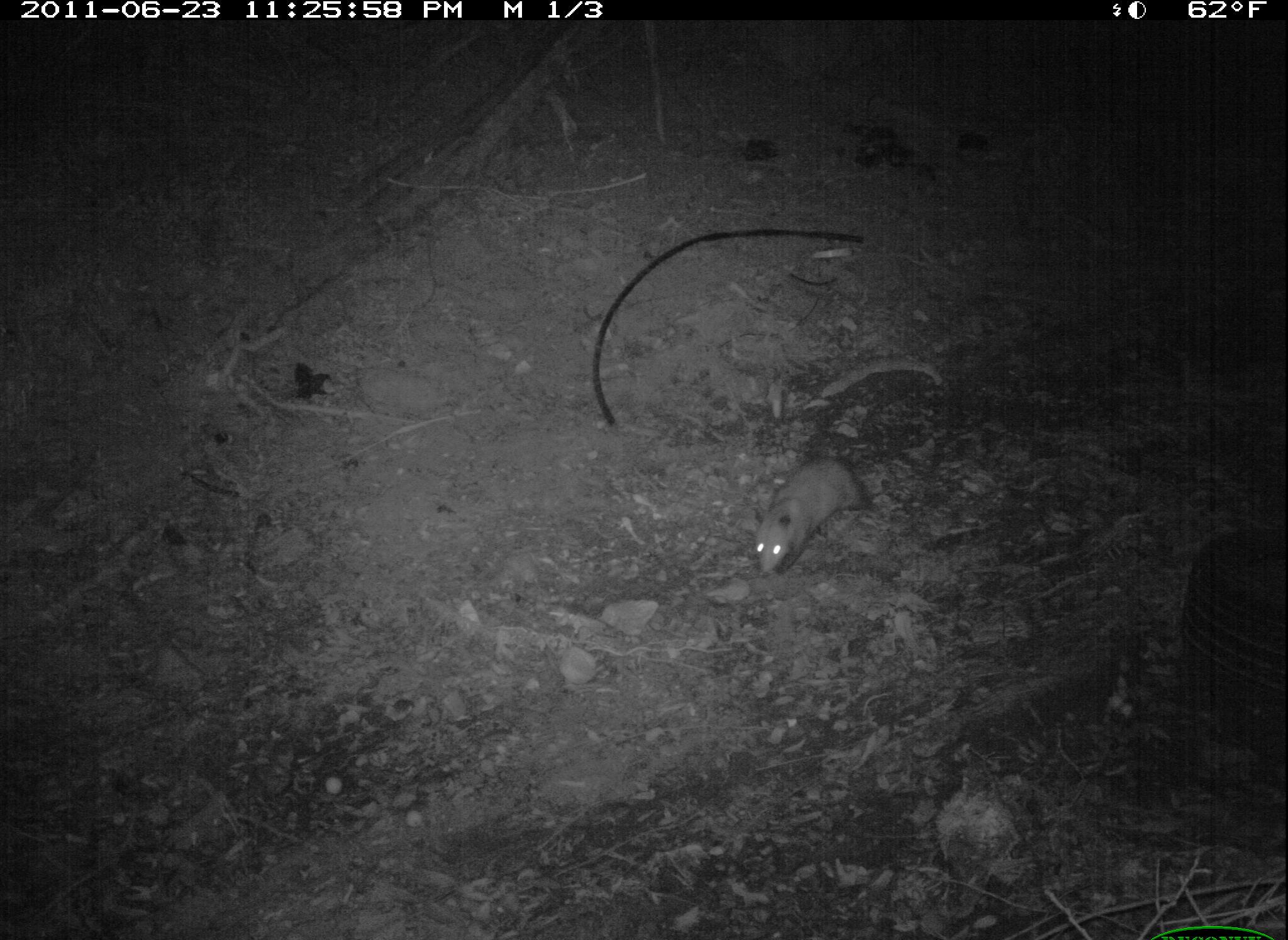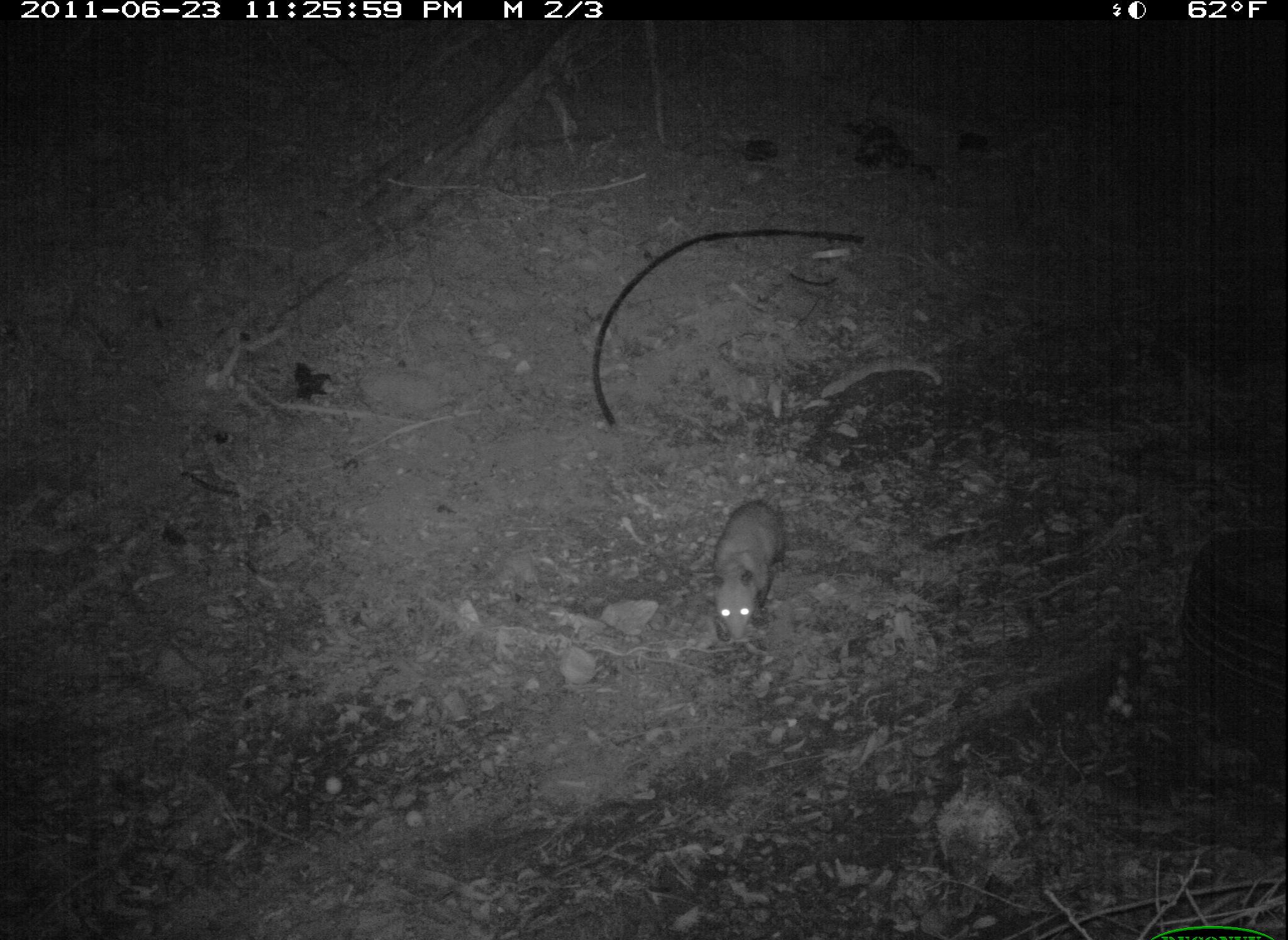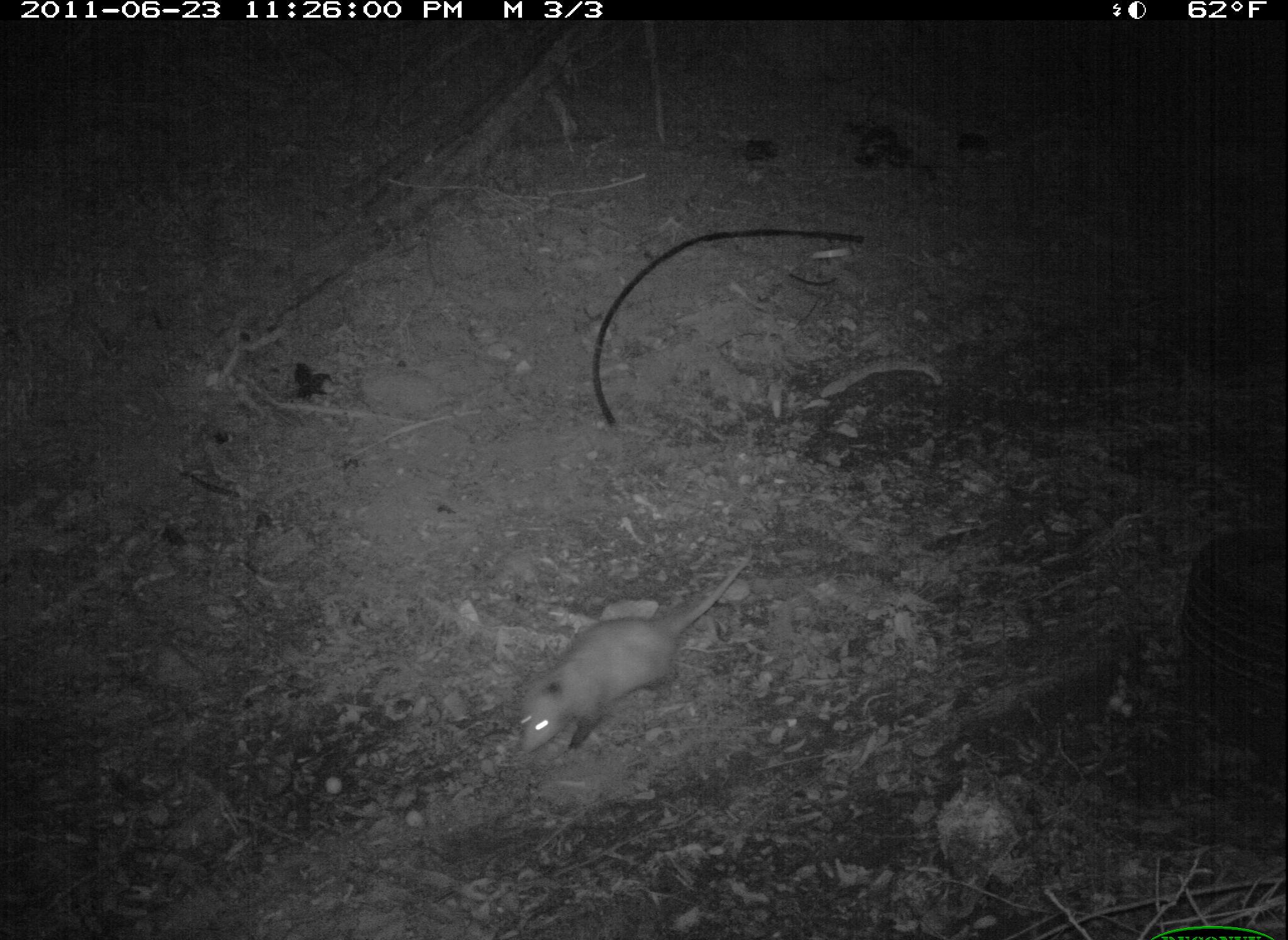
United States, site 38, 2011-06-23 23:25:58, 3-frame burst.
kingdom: Animalia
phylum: Chordata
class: Mammalia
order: Didelphimorphia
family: Didelphidae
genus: Didelphis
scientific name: Didelphis virginiana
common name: virginia opossum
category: opossum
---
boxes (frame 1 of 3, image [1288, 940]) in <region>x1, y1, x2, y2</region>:
opossum: <region>745, 448, 881, 583</region>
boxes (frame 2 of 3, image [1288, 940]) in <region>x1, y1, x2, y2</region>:
opossum: <region>702, 475, 817, 648</region>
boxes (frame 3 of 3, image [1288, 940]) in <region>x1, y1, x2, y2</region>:
opossum: <region>512, 538, 763, 762</region>